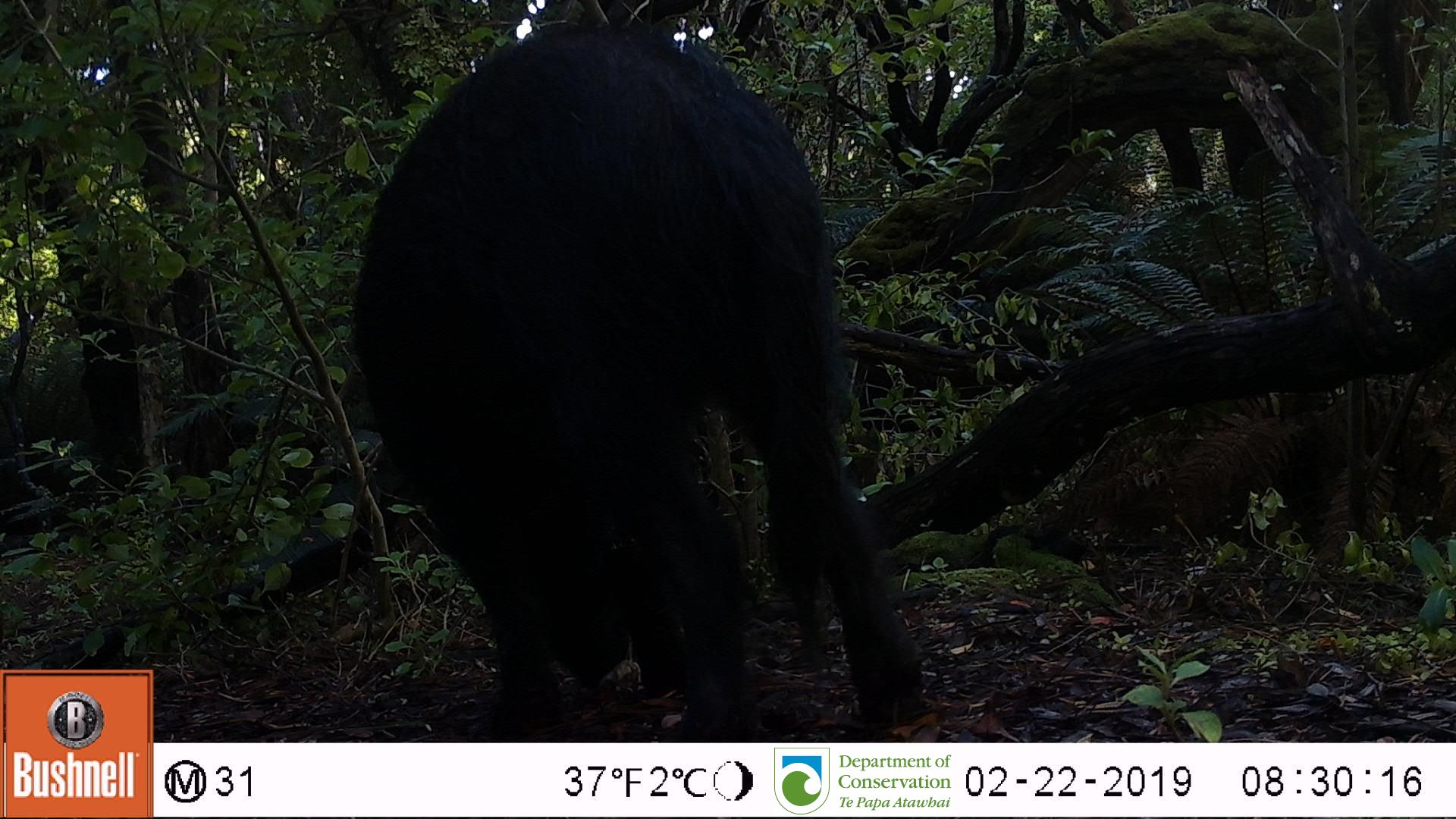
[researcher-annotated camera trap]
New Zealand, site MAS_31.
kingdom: Animalia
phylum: Chordata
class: Mammalia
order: Artiodactyla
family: Suidae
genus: Sus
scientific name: Sus scrofa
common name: pig